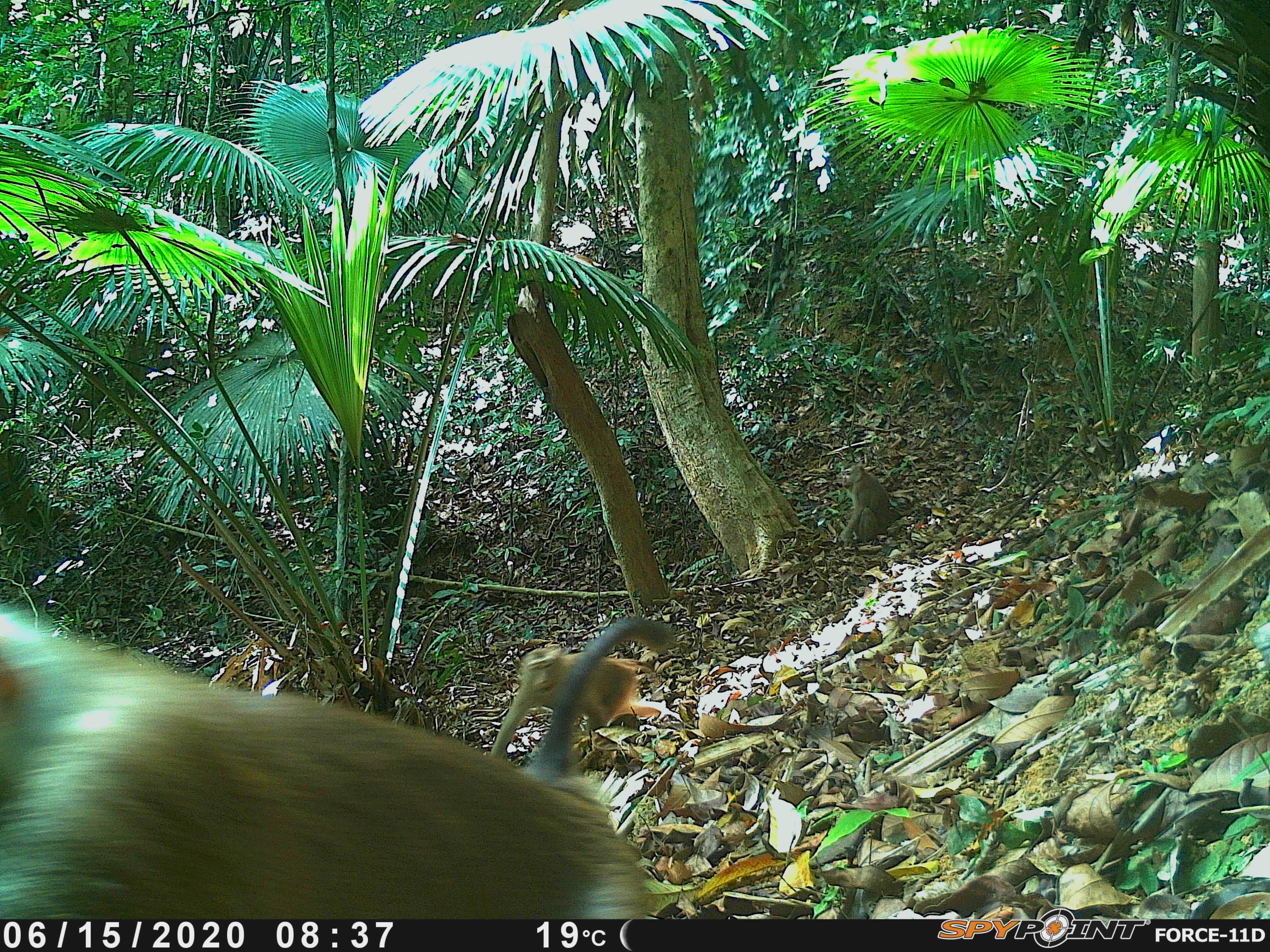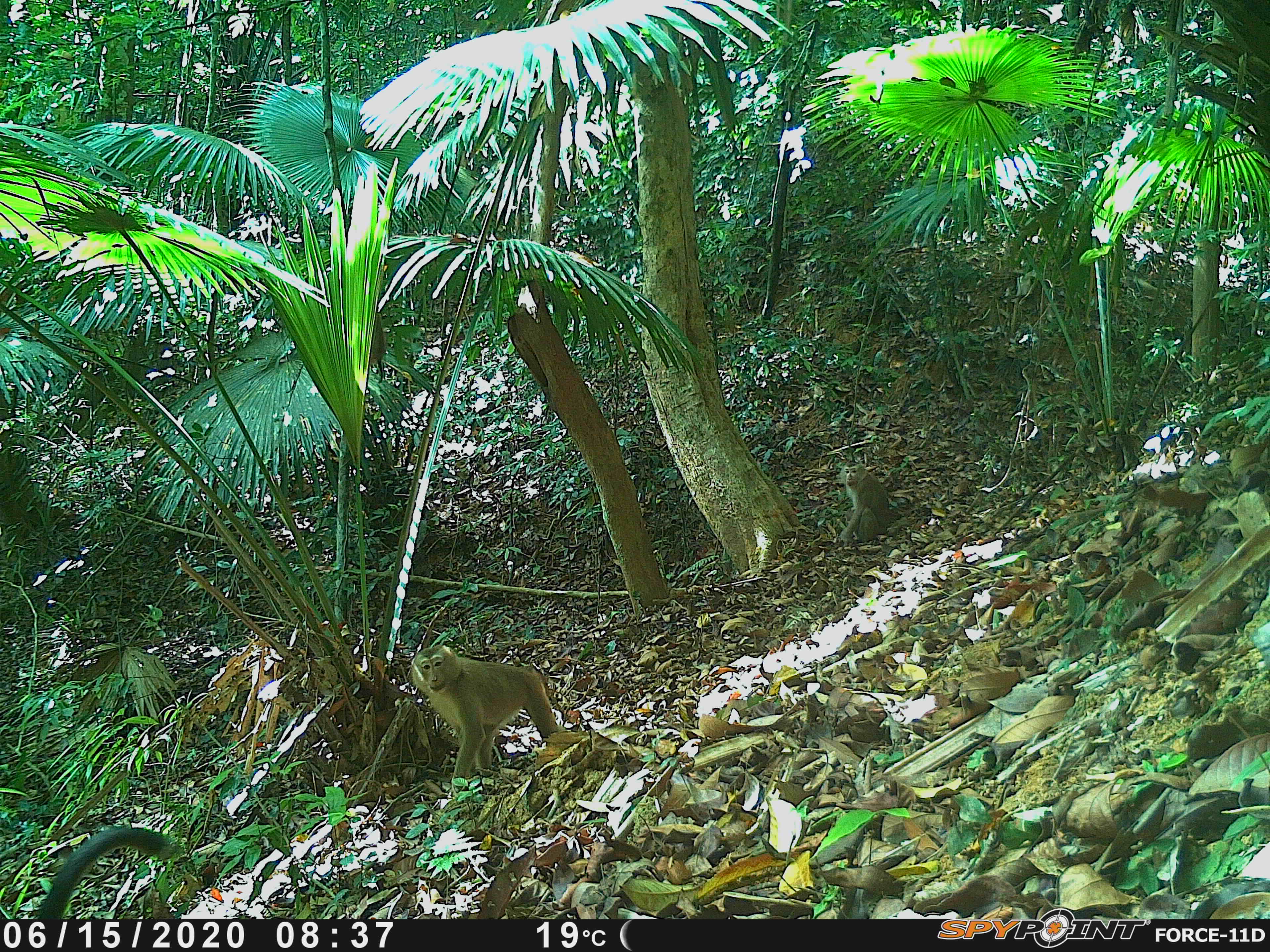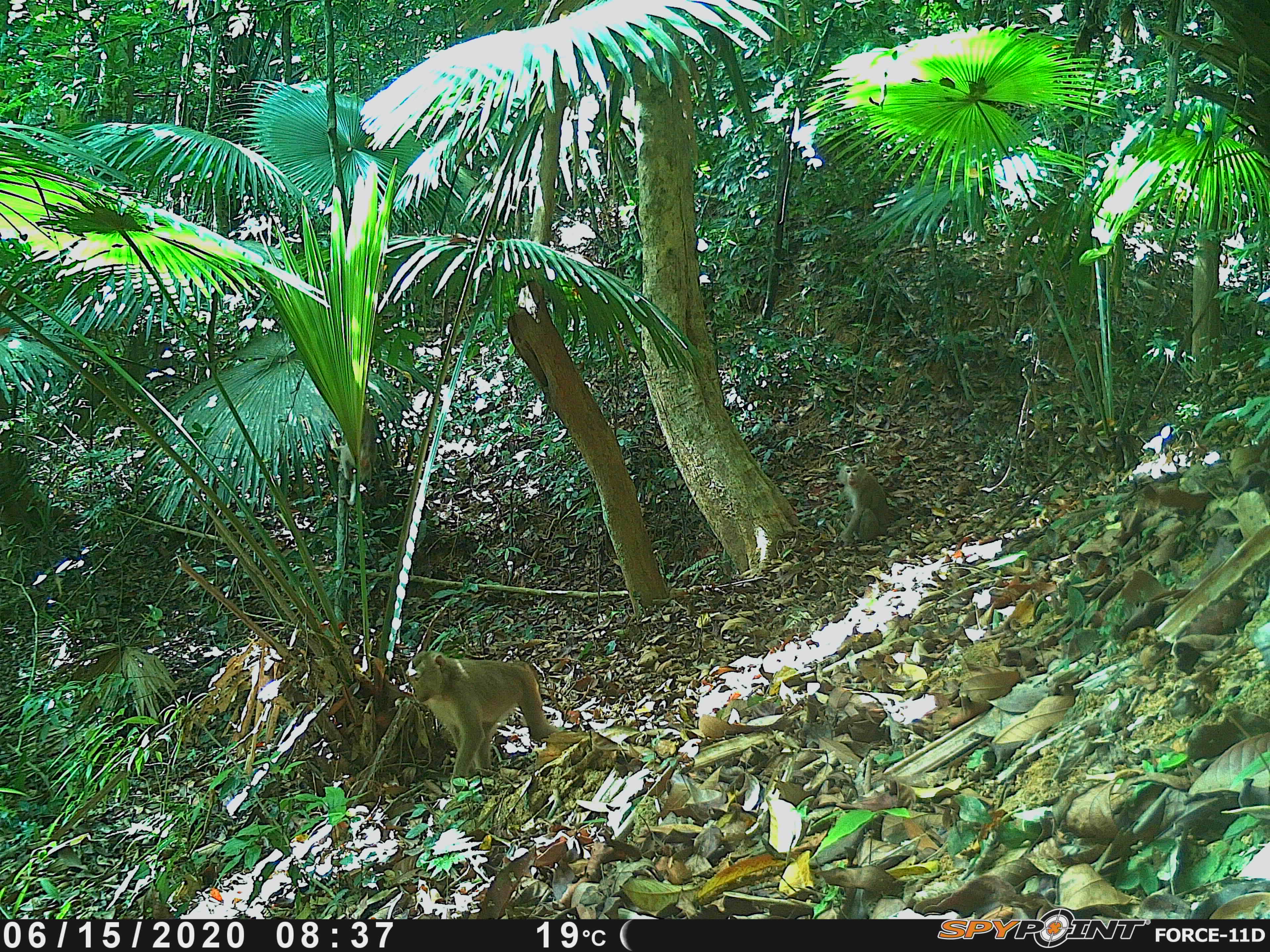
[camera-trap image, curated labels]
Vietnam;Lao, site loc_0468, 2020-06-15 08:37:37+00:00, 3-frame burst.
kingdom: Animalia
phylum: Chordata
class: Mammalia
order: Primates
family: Cercopithecidae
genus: Macaca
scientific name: Macaca nemestrina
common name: pig-tailed macaque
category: pig tailed macaque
Pig tailed macaque (pig-tailed macaque) (Macaca nemestrina). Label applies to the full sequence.